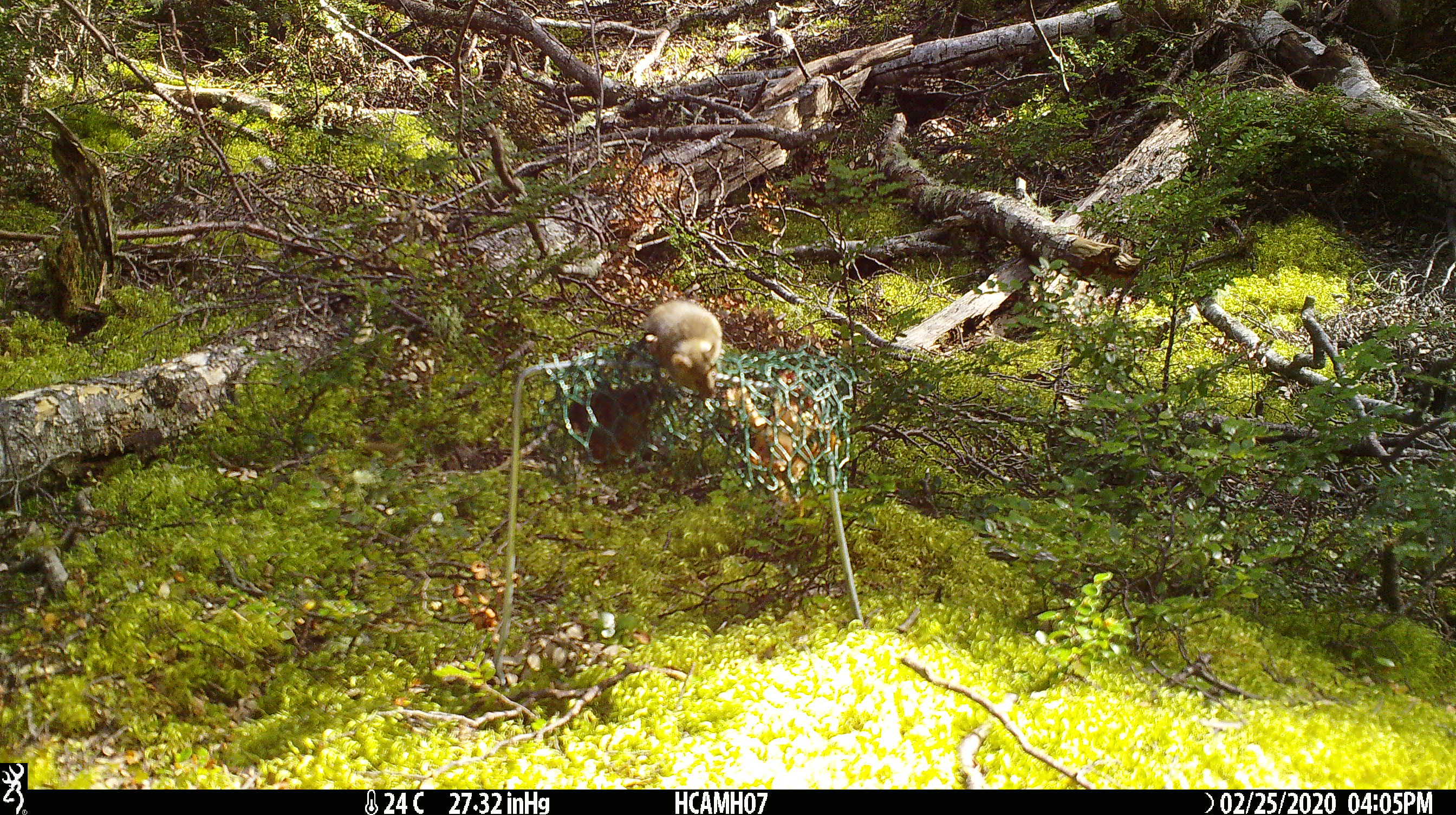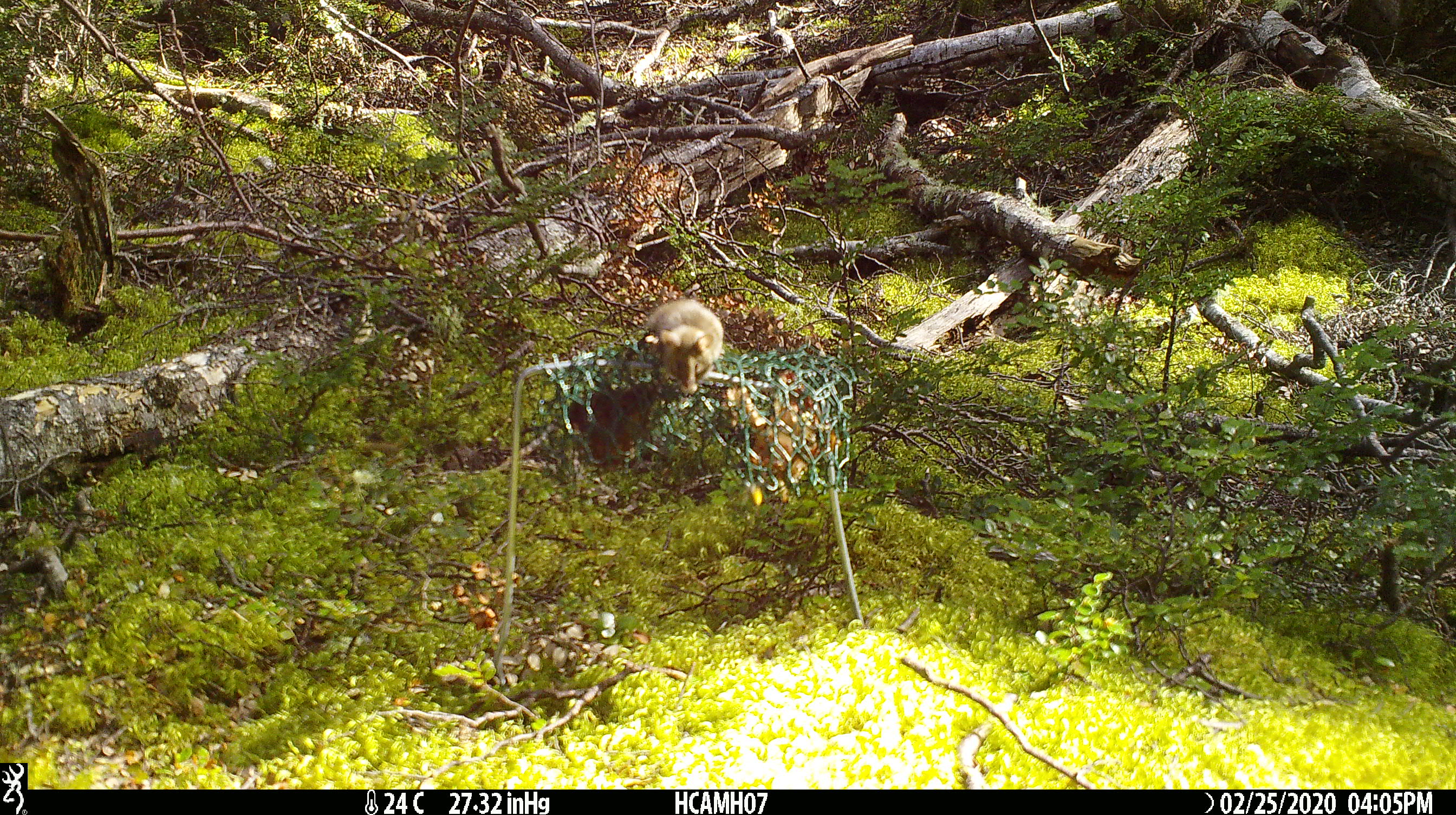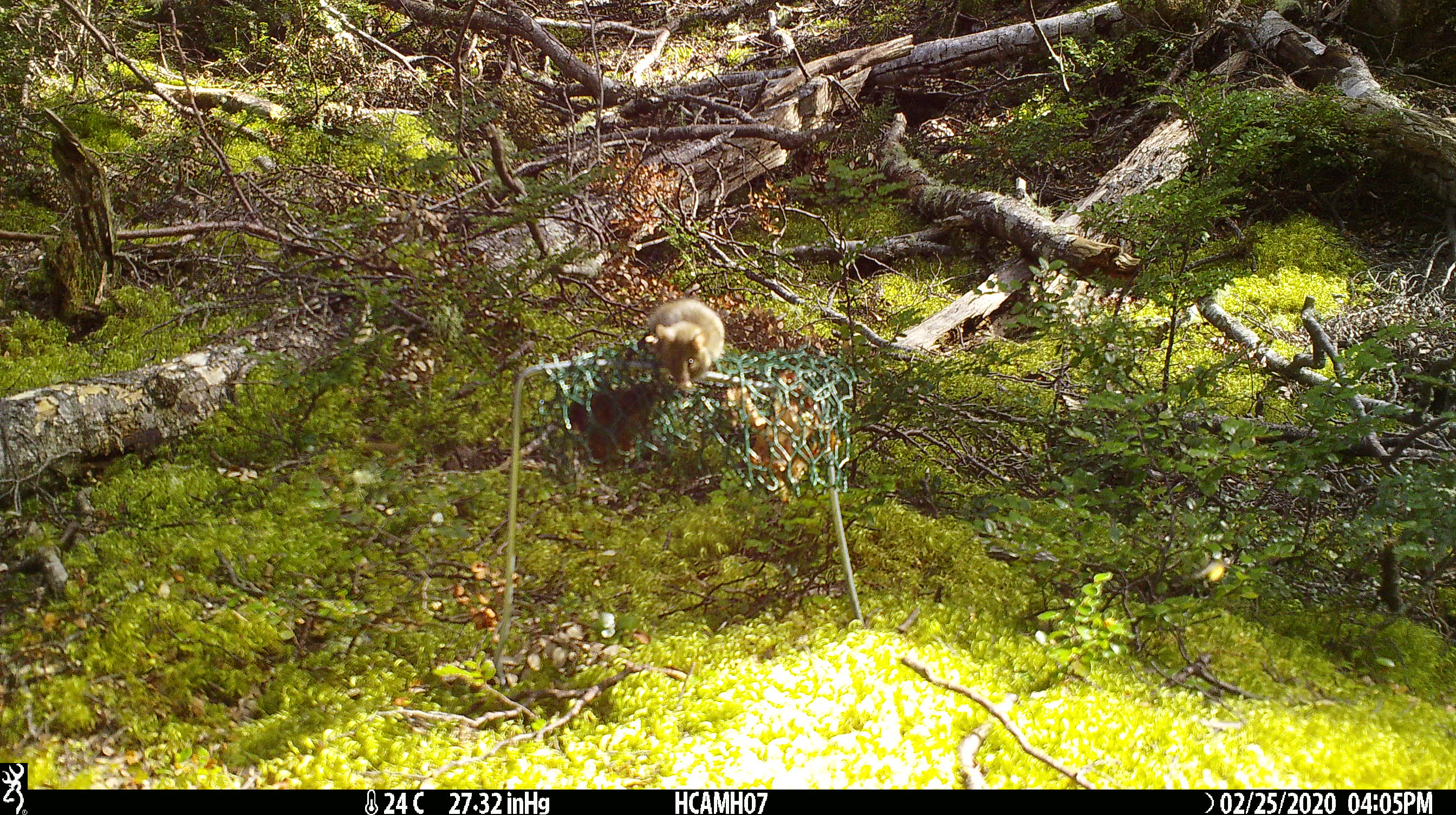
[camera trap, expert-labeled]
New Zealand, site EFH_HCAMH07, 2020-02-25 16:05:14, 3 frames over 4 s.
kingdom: Animalia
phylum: Chordata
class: Mammalia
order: Rodentia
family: Muridae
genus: Mus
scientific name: Mus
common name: mouse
Mouse (Mus).